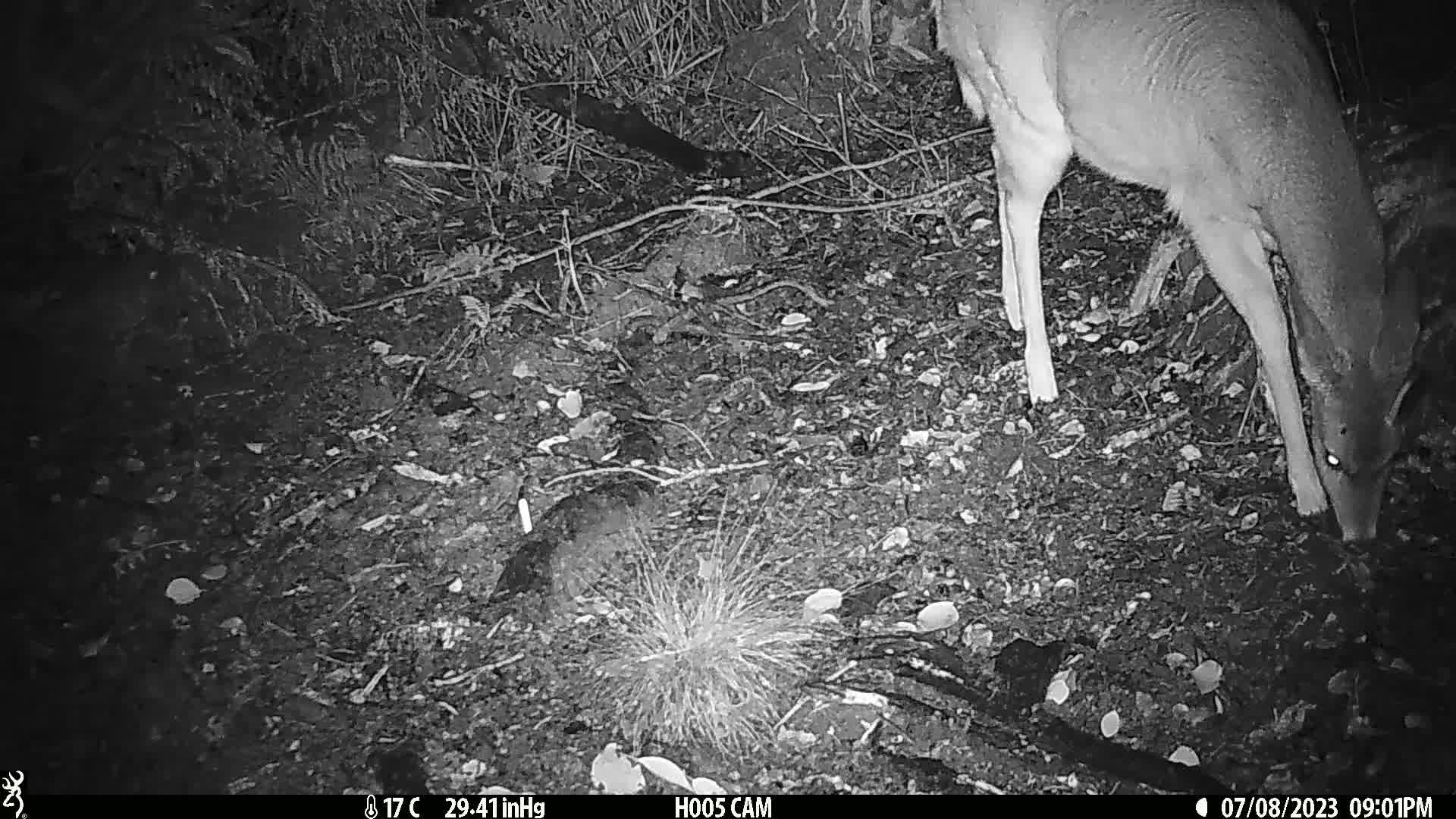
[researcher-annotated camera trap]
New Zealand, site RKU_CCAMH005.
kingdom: Animalia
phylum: Chordata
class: Mammalia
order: Artiodactyla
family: Cervidae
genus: Odocoileus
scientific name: Odocoileus virginianus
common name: white-tailed deer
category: white tailed deer